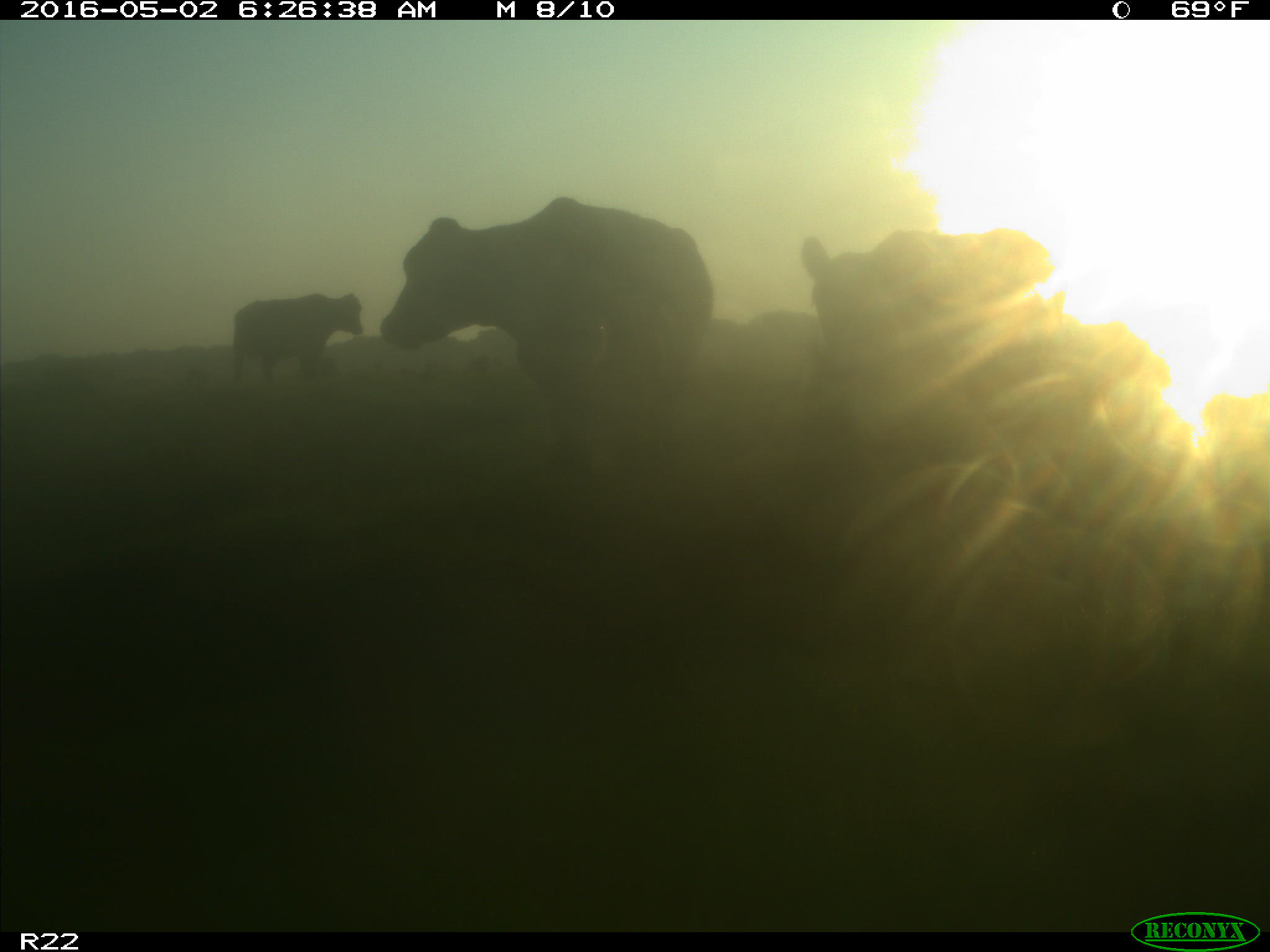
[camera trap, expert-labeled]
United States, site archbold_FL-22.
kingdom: Animalia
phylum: Chordata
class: Mammalia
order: Artiodactyla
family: Bovidae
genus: Bos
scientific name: Bos taurus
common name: domestic cow